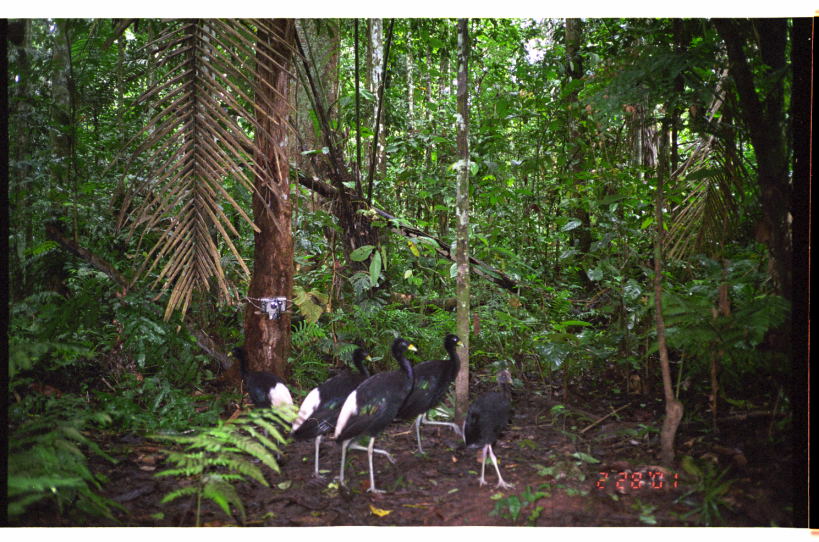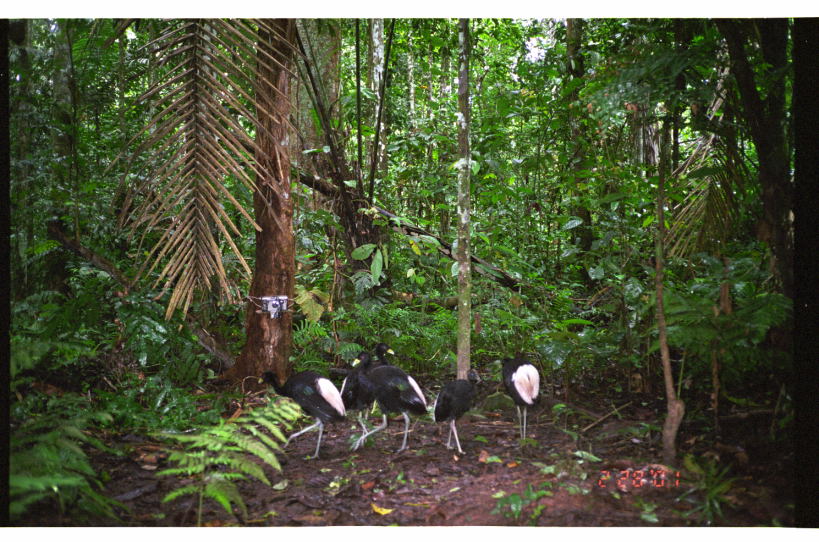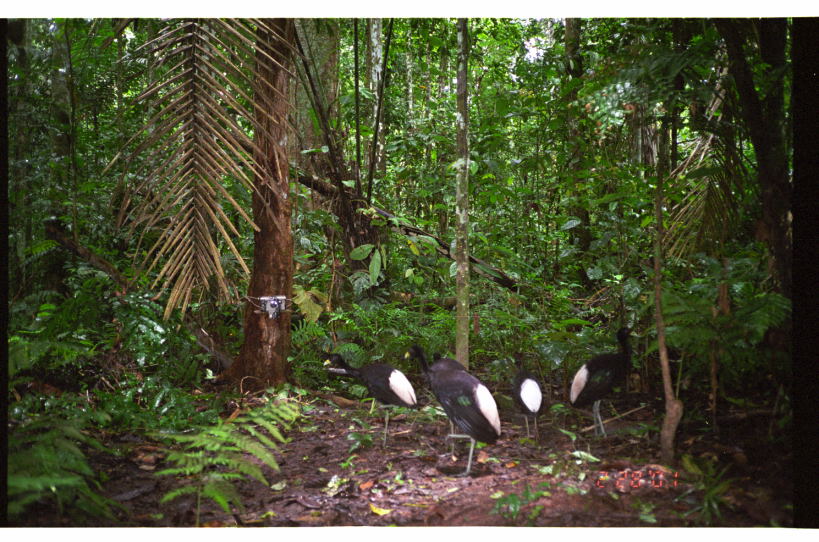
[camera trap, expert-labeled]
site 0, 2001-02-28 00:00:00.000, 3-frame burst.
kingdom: Animalia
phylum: Chordata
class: Aves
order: Gruiformes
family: Psophiidae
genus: Psophia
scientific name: Psophia leucoptera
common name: pale-winged trumpeter